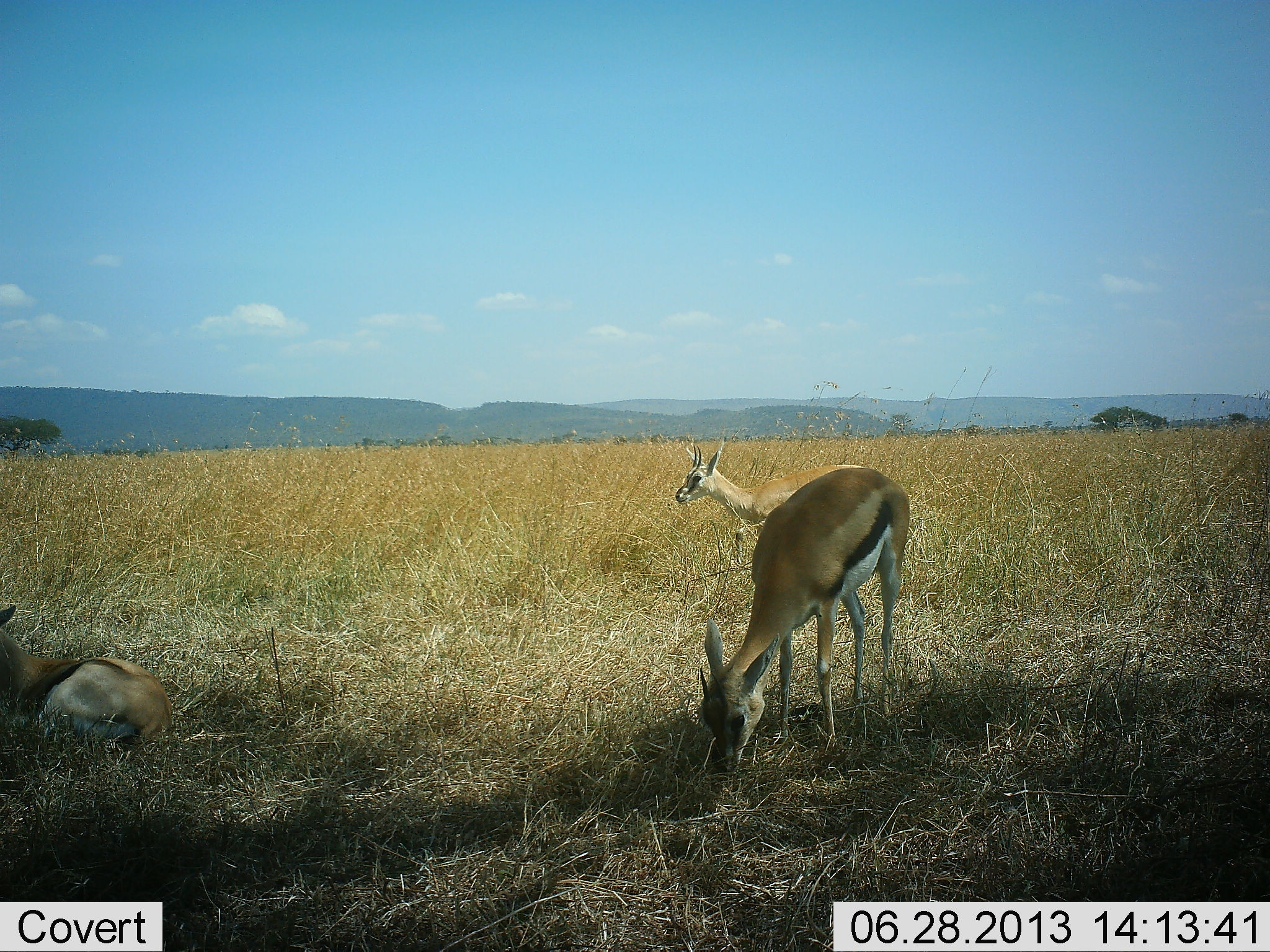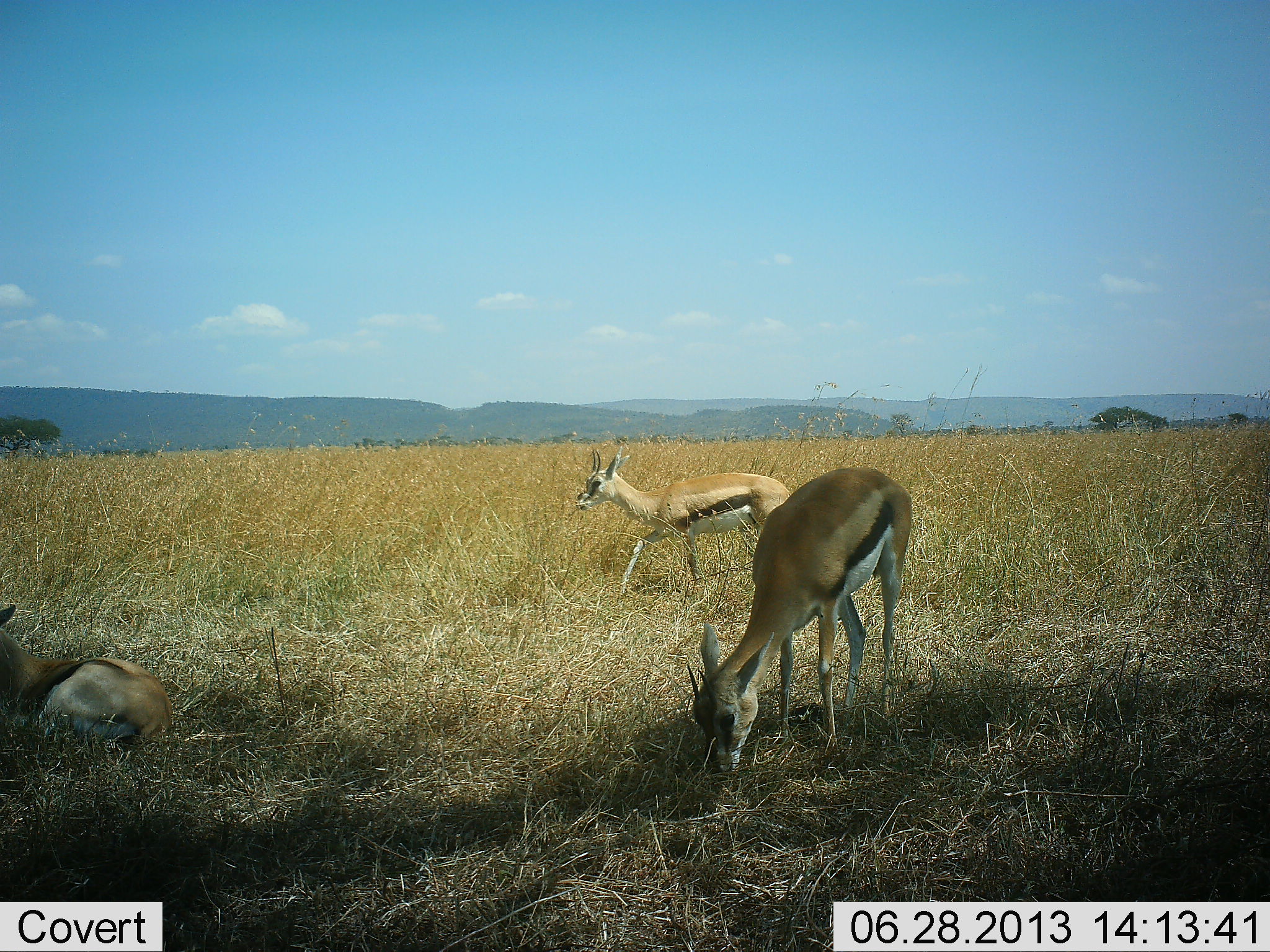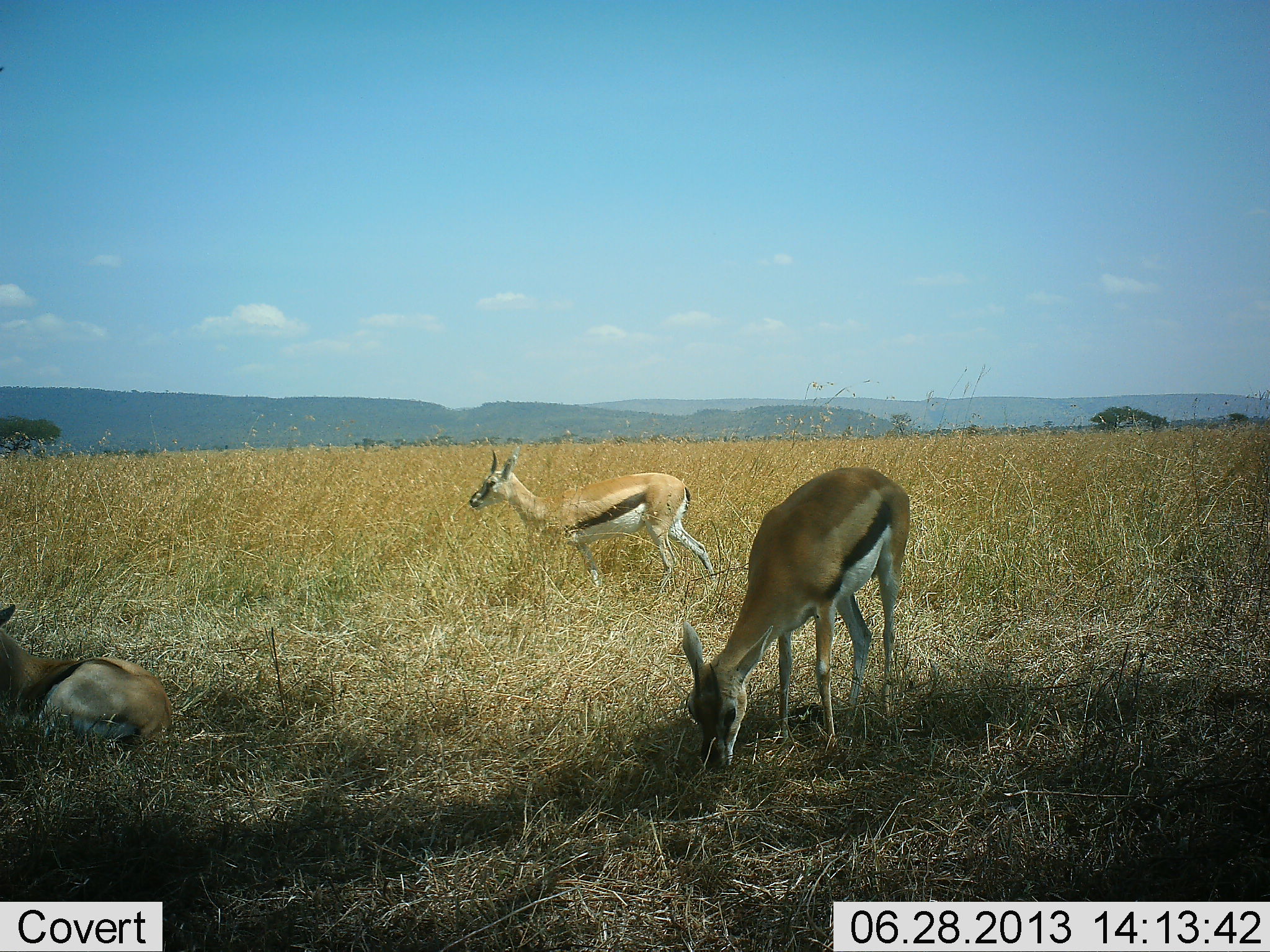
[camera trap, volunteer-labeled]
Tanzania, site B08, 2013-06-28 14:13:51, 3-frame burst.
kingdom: Animalia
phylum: Chordata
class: Mammalia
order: Artiodactyla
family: Bovidae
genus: Eudorcas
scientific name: Eudorcas thomsonii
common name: thomson's gazelle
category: gazellethomsons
Gazellethomsons (thomson's gazelle) (Eudorcas thomsonii), count 3. Behavior (volunteer vote fractions): standing 30%, resting 80%, moving 70%, interacting 10%. Young present (vote fraction): 0%. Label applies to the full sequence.